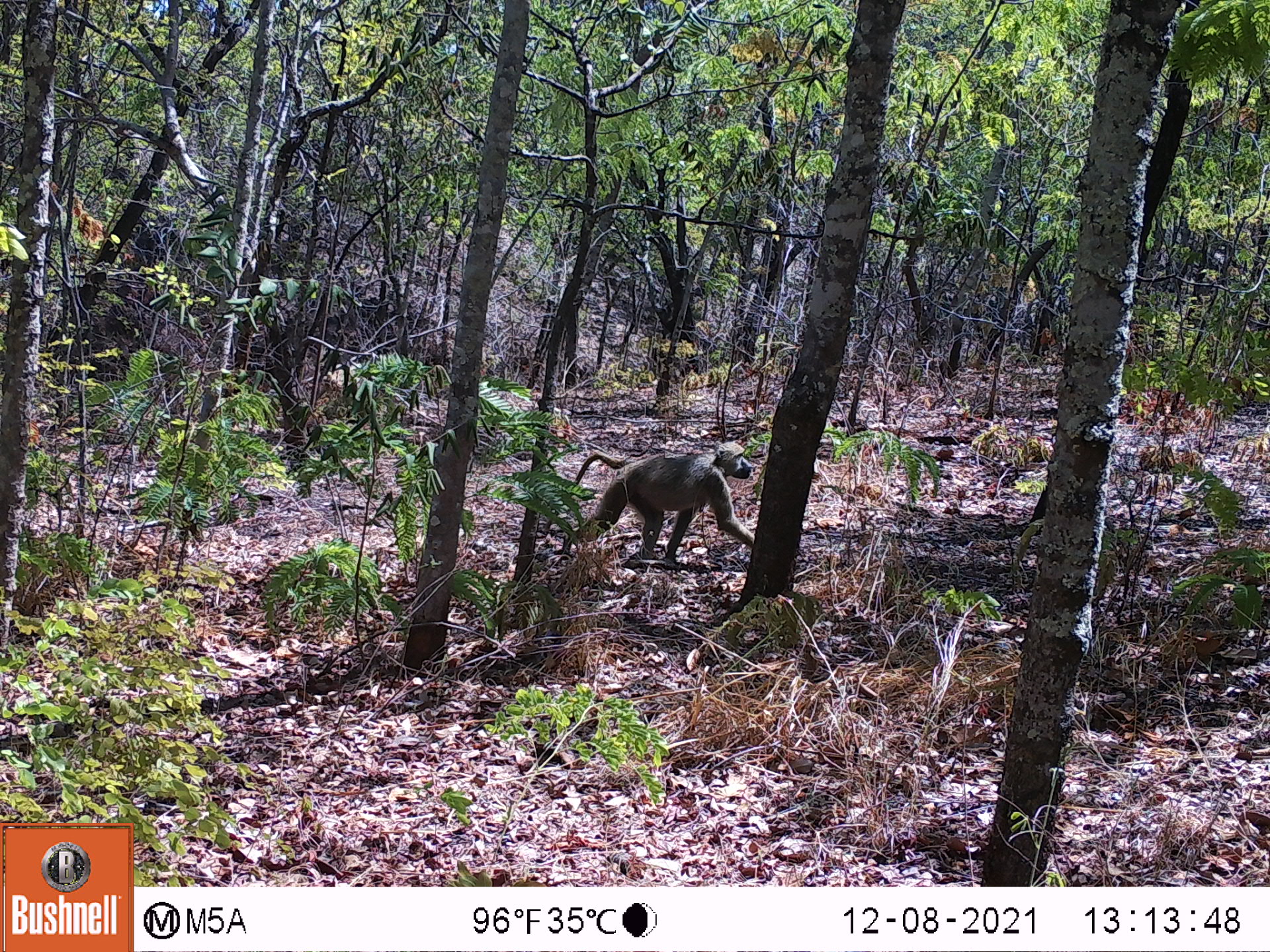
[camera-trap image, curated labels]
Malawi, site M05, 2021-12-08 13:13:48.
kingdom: Animalia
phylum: Chordata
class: Mammalia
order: Primates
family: Cercopithecidae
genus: Papio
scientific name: Papio cynocephalus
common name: yellow baboon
Yellow baboon (Papio cynocephalus), count 1.